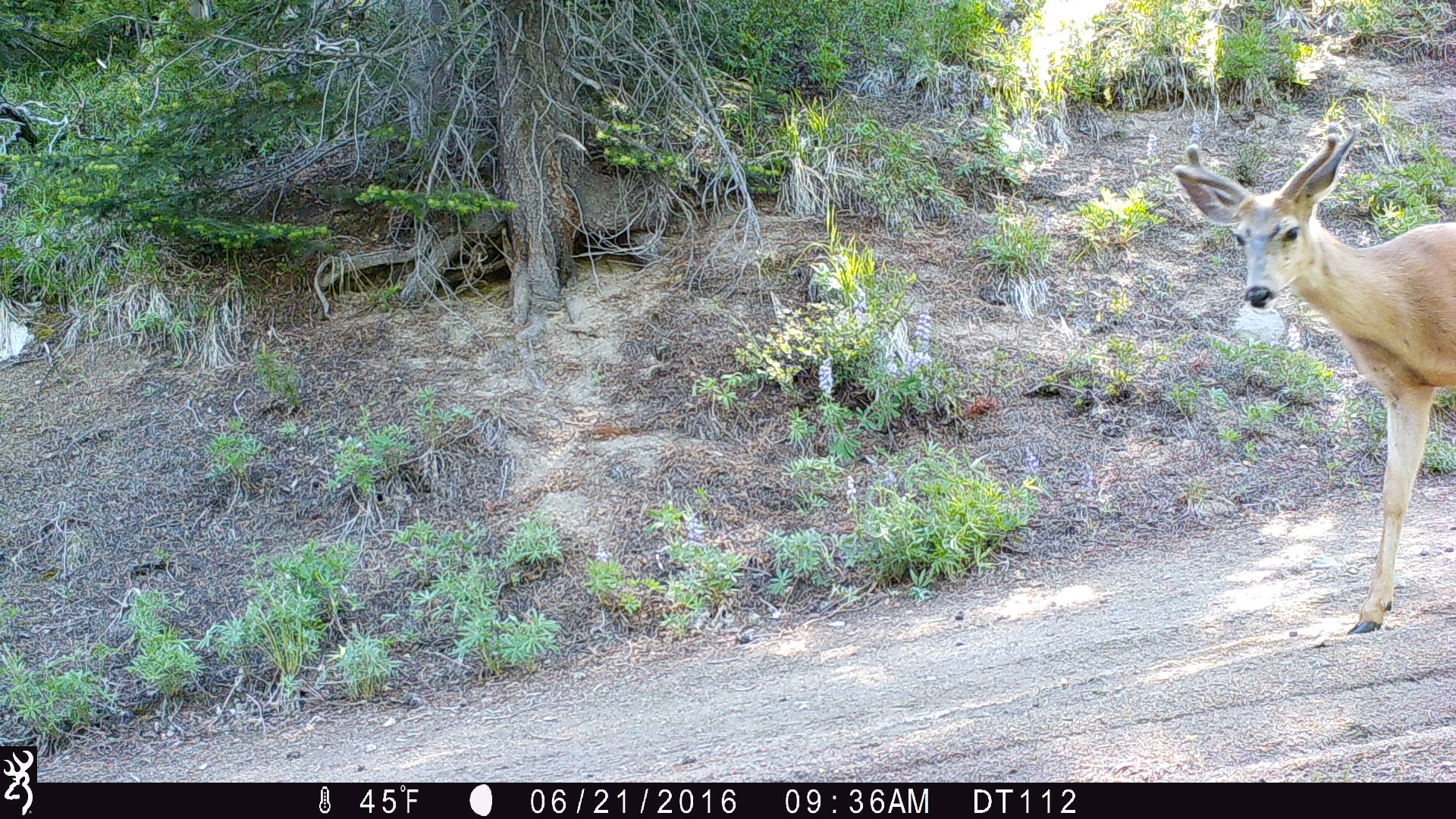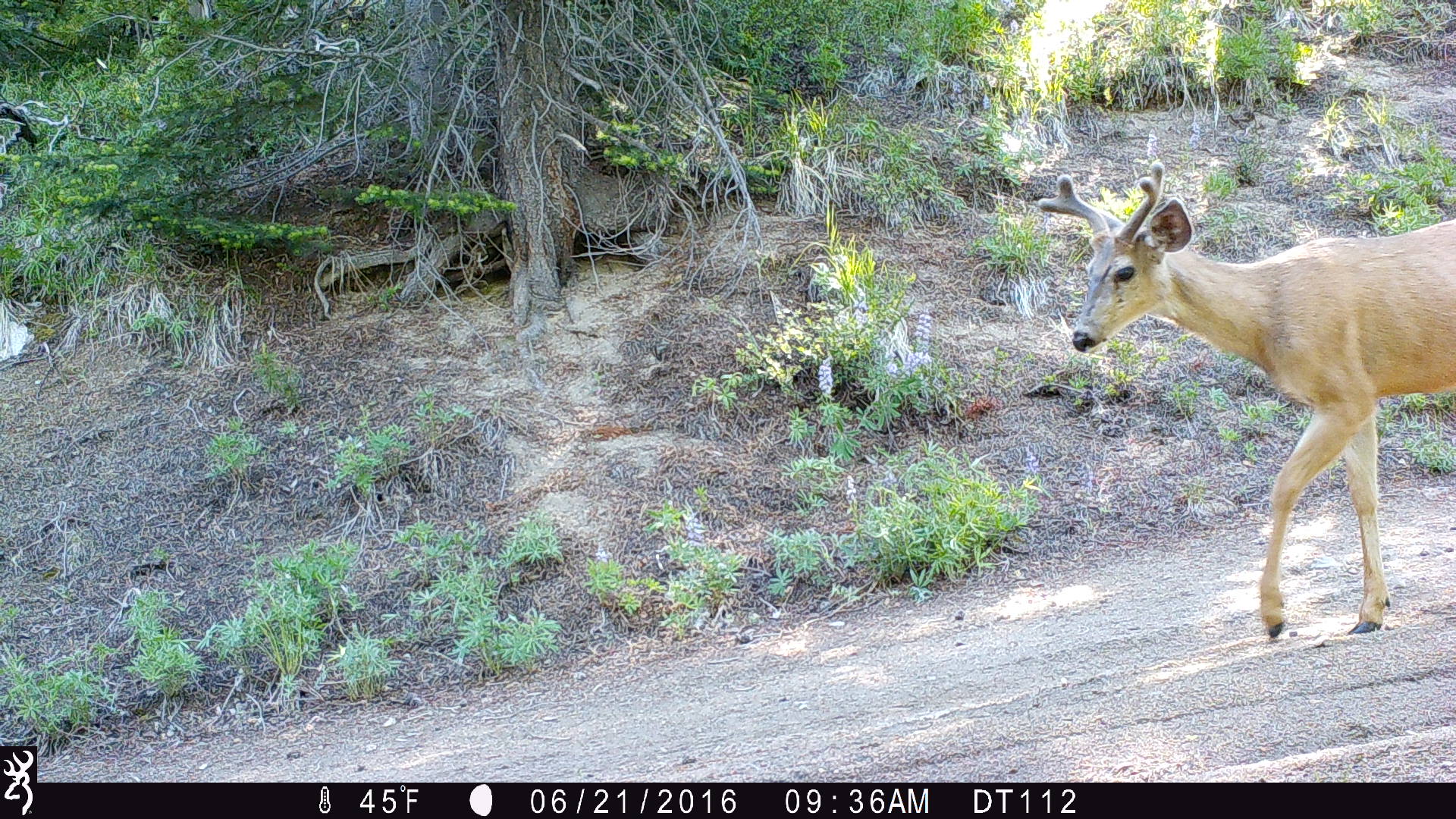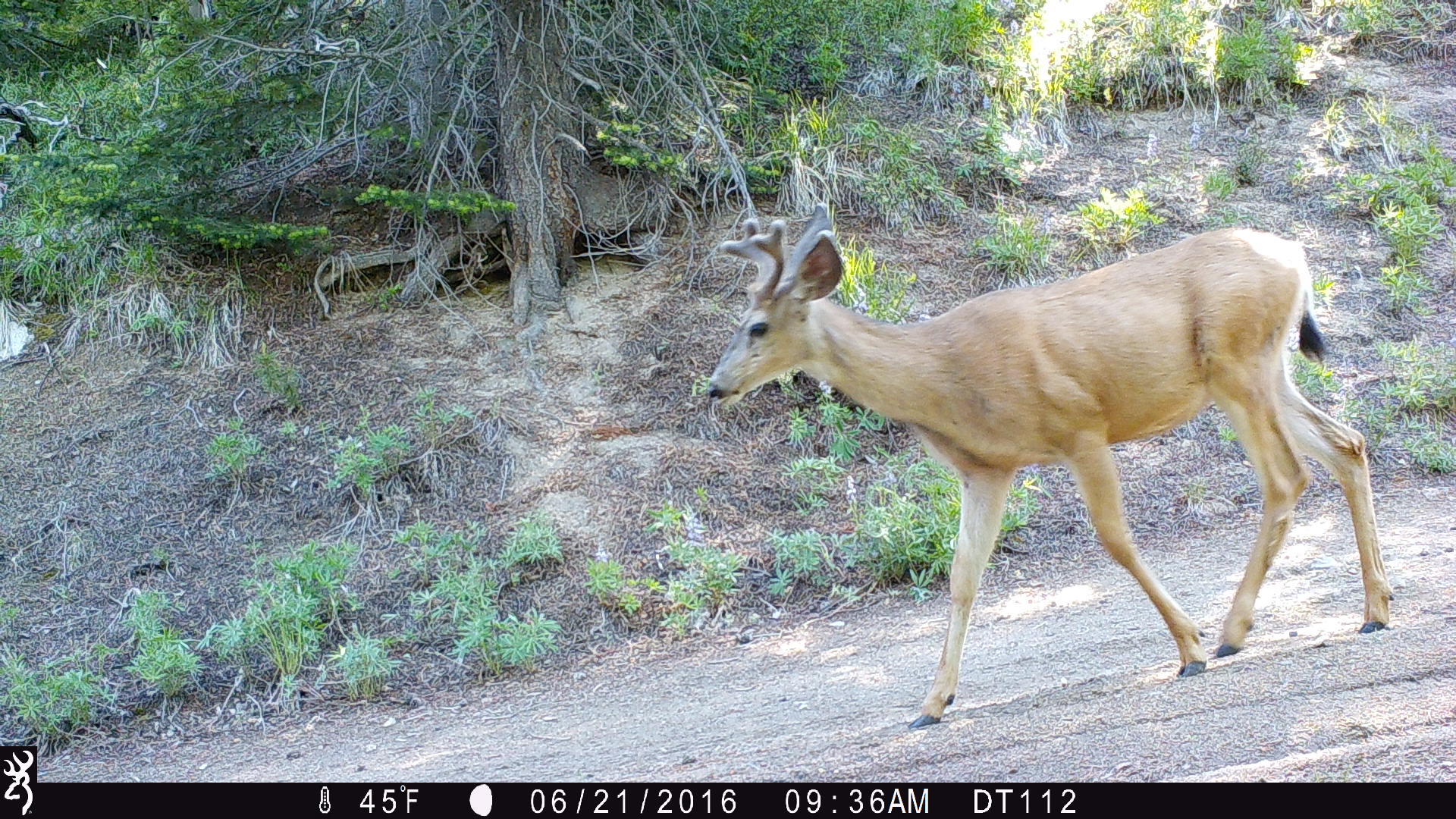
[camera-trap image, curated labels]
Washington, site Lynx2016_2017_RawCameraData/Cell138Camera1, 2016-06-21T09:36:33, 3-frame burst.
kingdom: Animalia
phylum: Chordata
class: Mammalia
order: Artiodactyla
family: Cervidae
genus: Odocoileus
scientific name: Odocoileus hemionus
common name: mule deer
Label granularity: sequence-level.